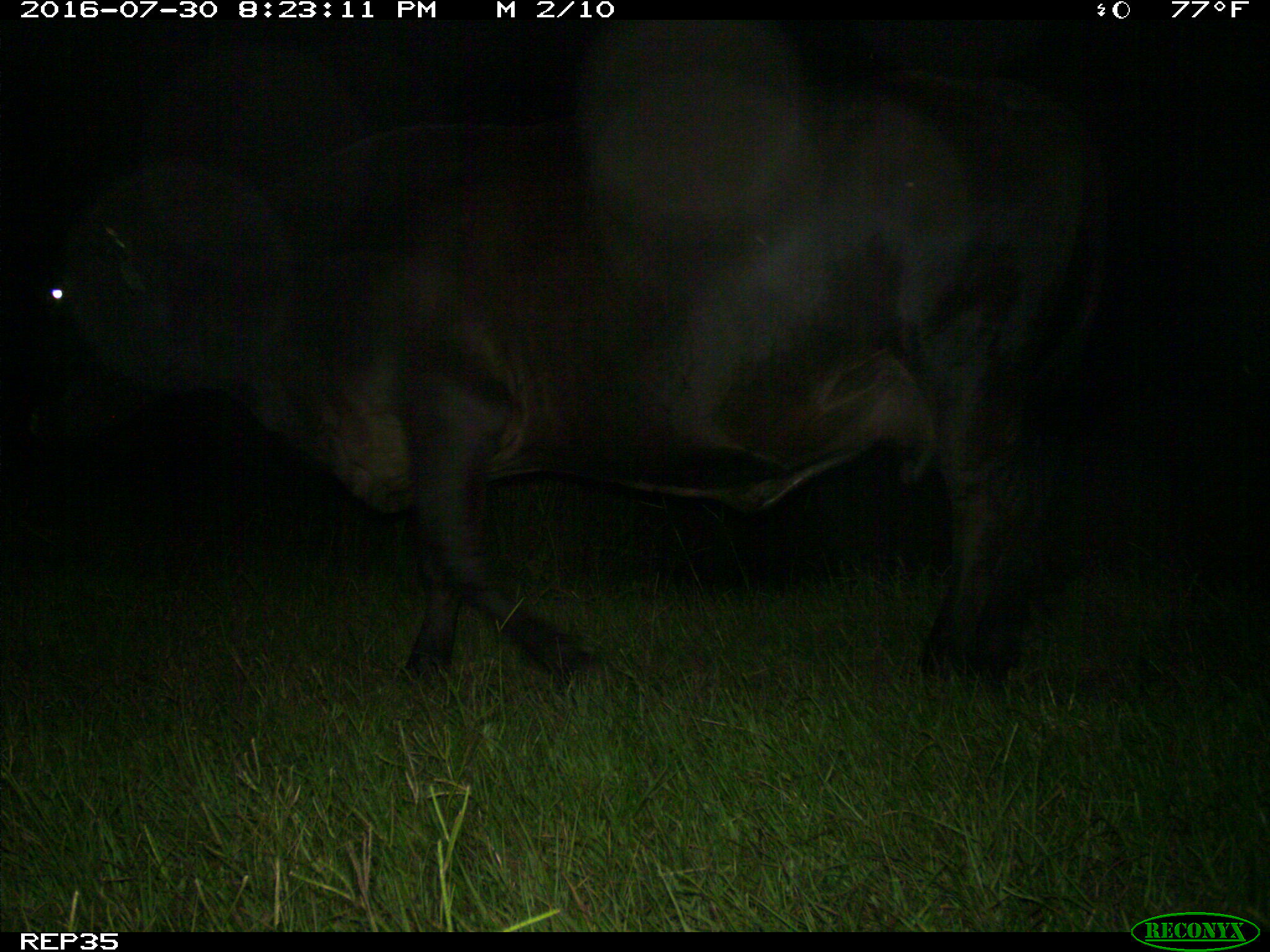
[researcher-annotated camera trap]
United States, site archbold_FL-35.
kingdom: Animalia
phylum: Chordata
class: Mammalia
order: Artiodactyla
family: Bovidae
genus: Bos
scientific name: Bos taurus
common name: domestic cow